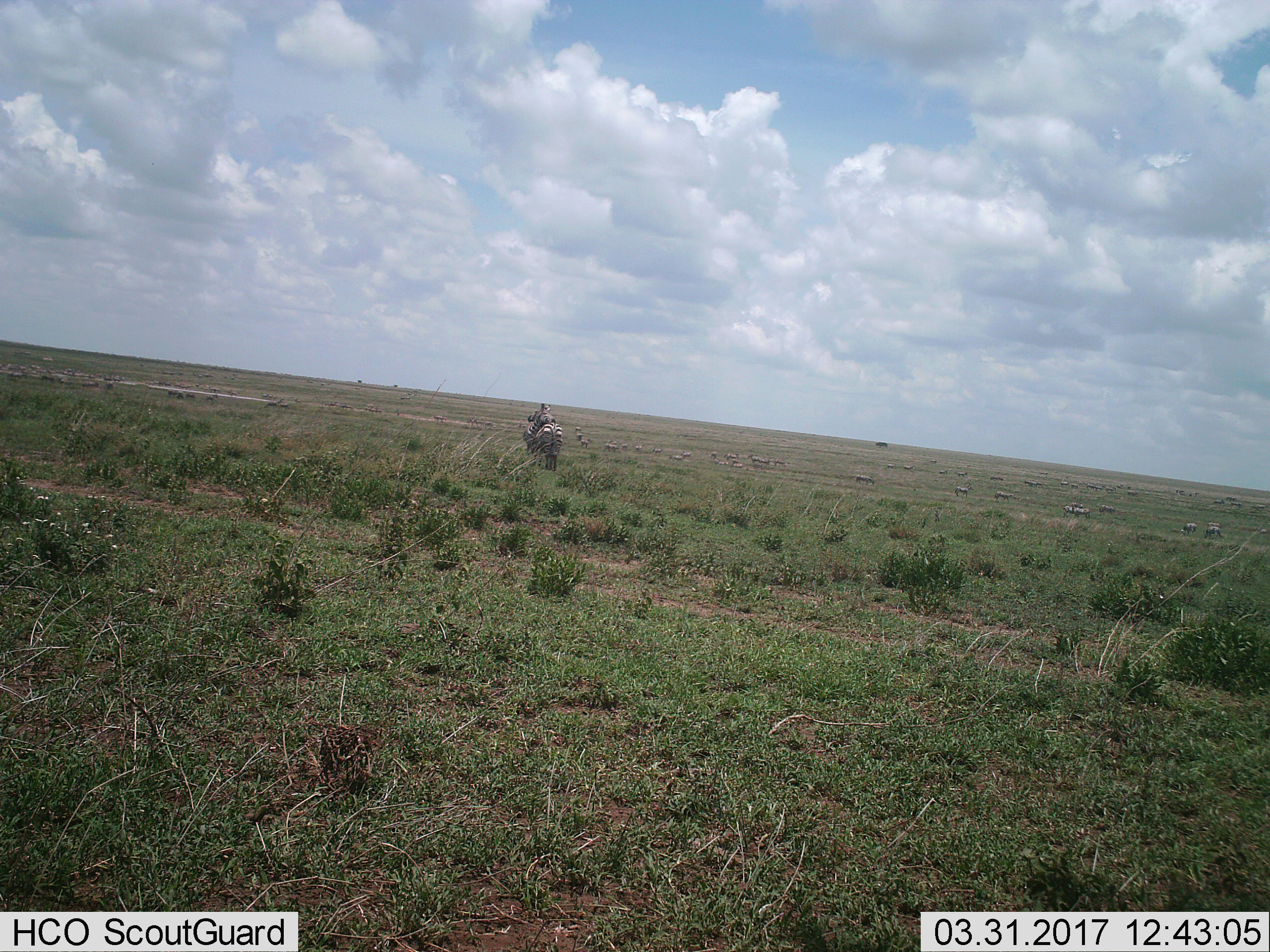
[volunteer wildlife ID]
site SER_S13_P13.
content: unidentified animal